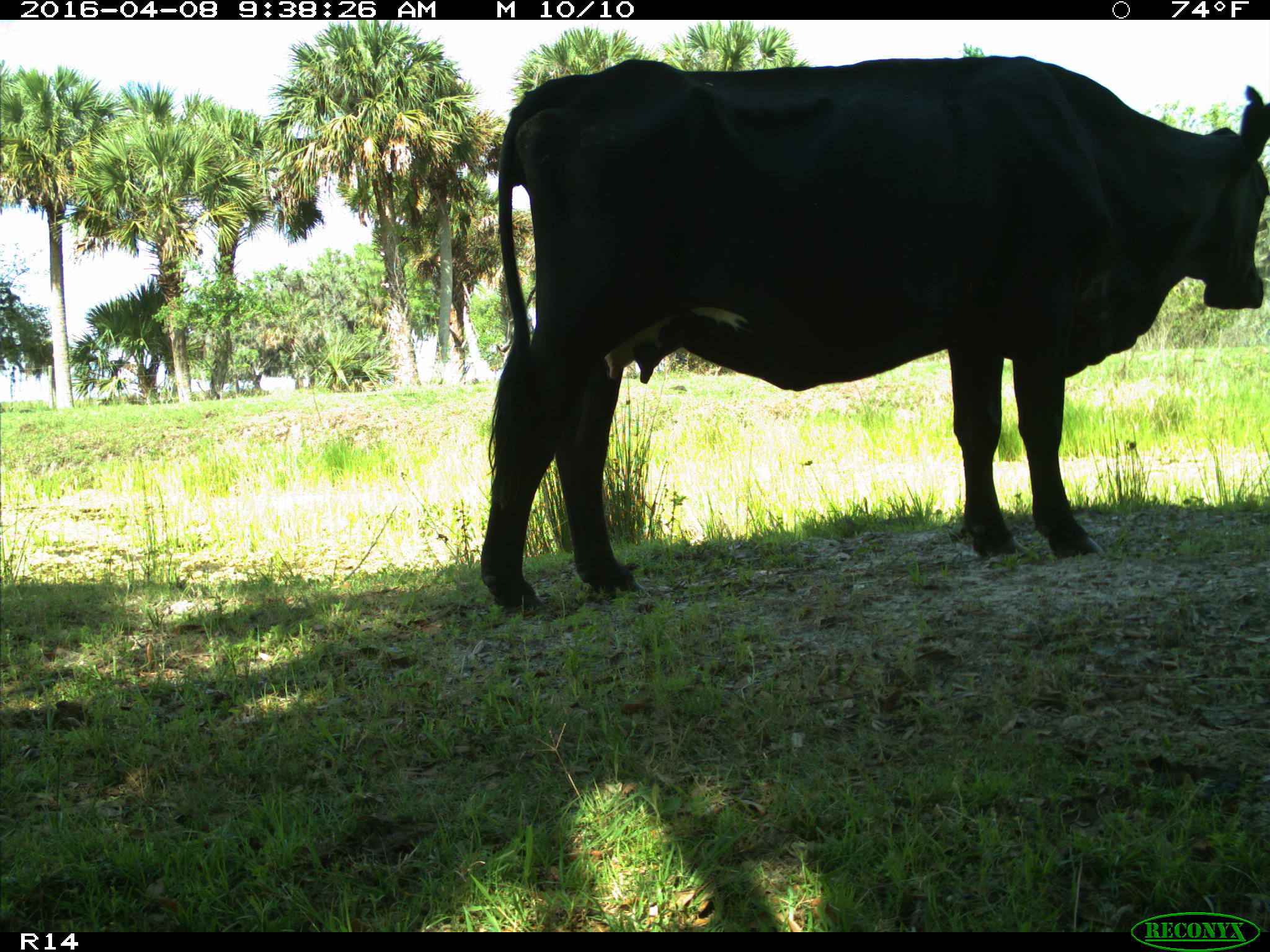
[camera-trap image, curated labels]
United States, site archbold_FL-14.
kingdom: Animalia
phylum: Chordata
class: Mammalia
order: Artiodactyla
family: Bovidae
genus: Bos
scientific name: Bos taurus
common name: domestic cow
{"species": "Bos taurus (domestic cow)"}